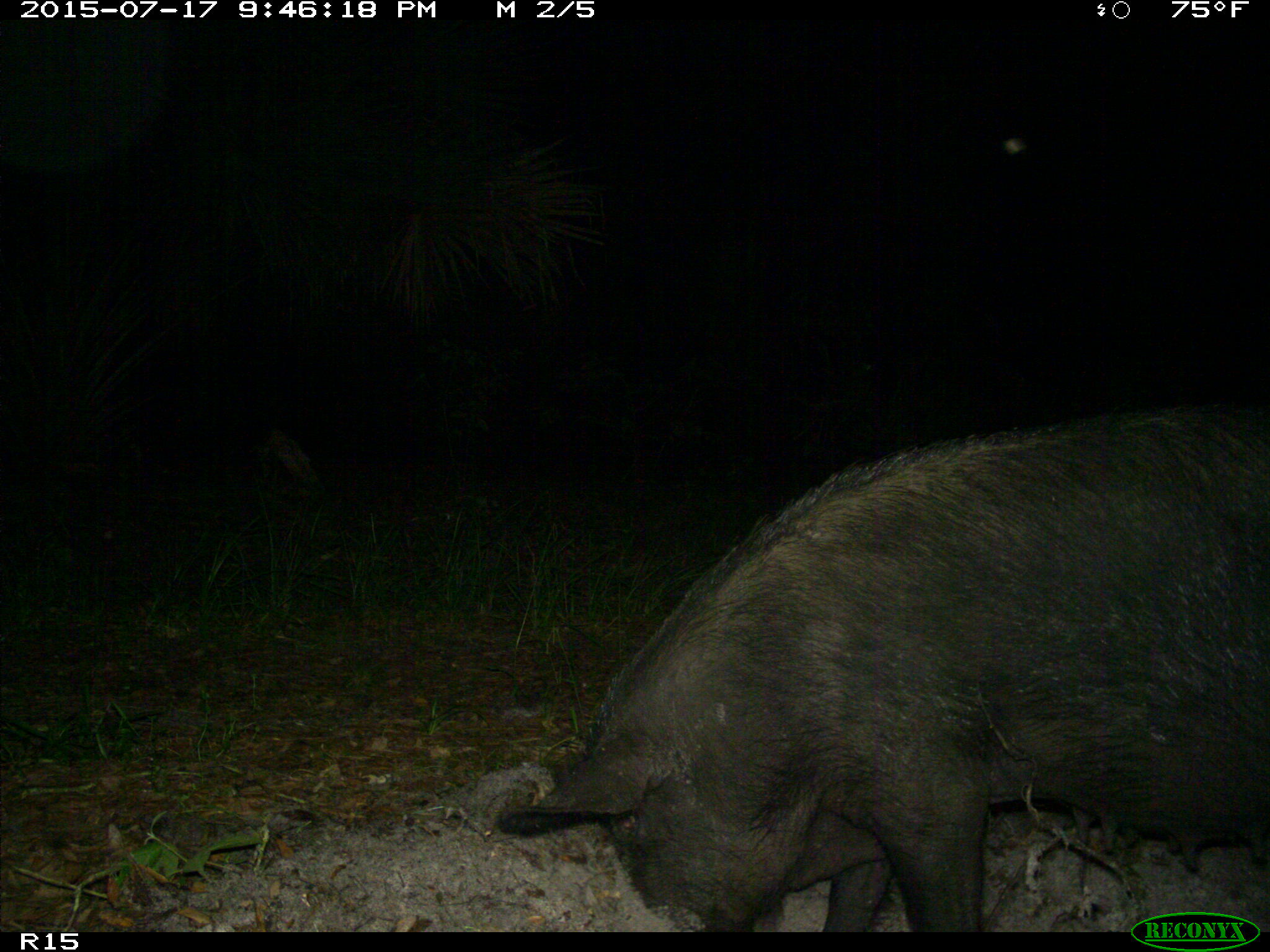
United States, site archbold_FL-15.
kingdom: Animalia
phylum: Chordata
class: Mammalia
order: Artiodactyla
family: Suidae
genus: Sus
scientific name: Sus scrofa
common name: wild boar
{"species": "Sus scrofa (wild boar)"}